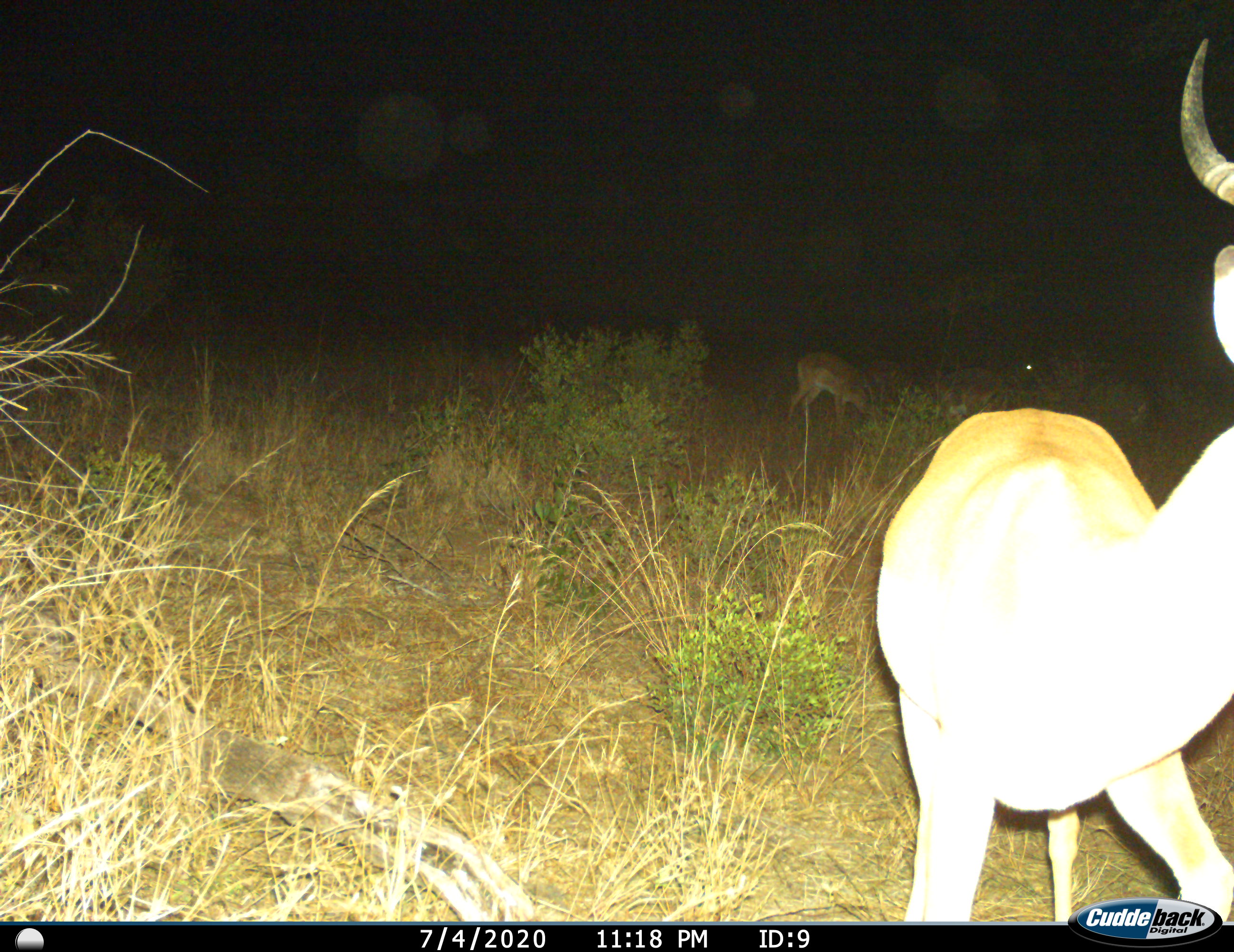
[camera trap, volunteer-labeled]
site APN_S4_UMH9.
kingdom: Animalia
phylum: Chordata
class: Mammalia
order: Artiodactyla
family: Bovidae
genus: Aepyceros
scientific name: Aepyceros melampus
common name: impala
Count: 2.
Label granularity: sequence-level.